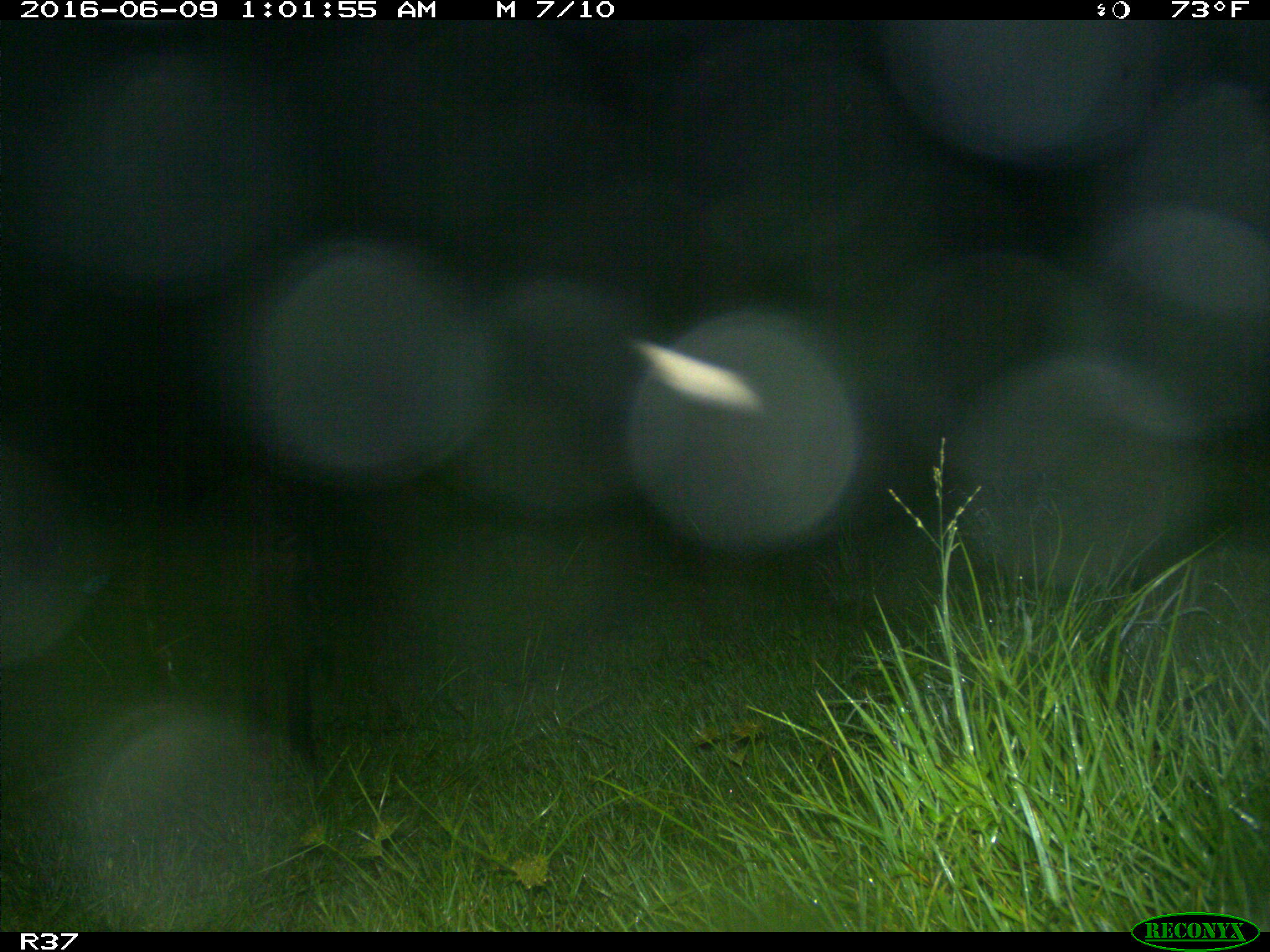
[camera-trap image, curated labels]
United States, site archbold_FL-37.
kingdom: Animalia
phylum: Chordata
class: Mammalia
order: Artiodactyla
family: Suidae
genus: Sus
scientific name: Sus scrofa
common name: wild boar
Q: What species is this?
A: Sus scrofa (wild boar).